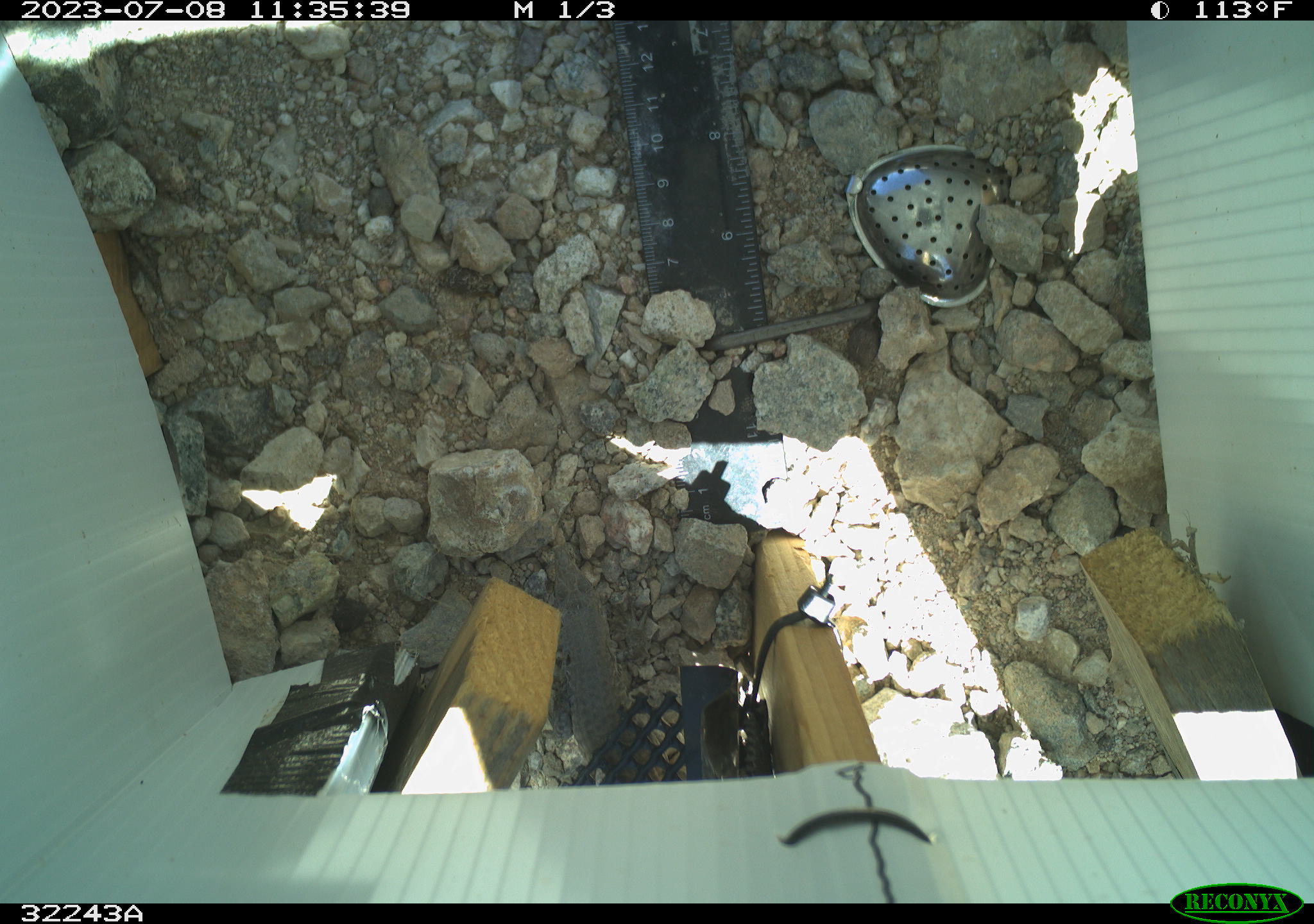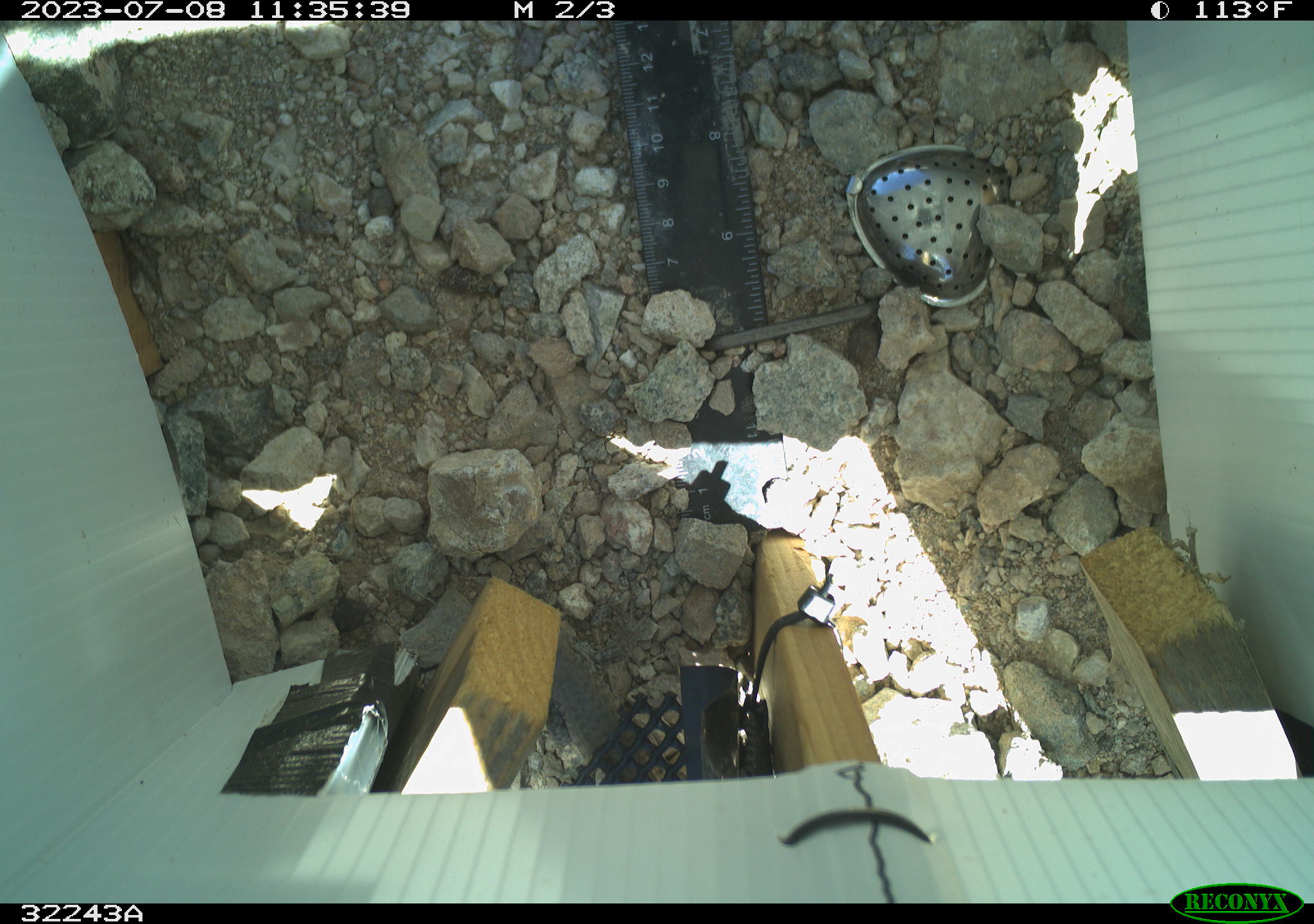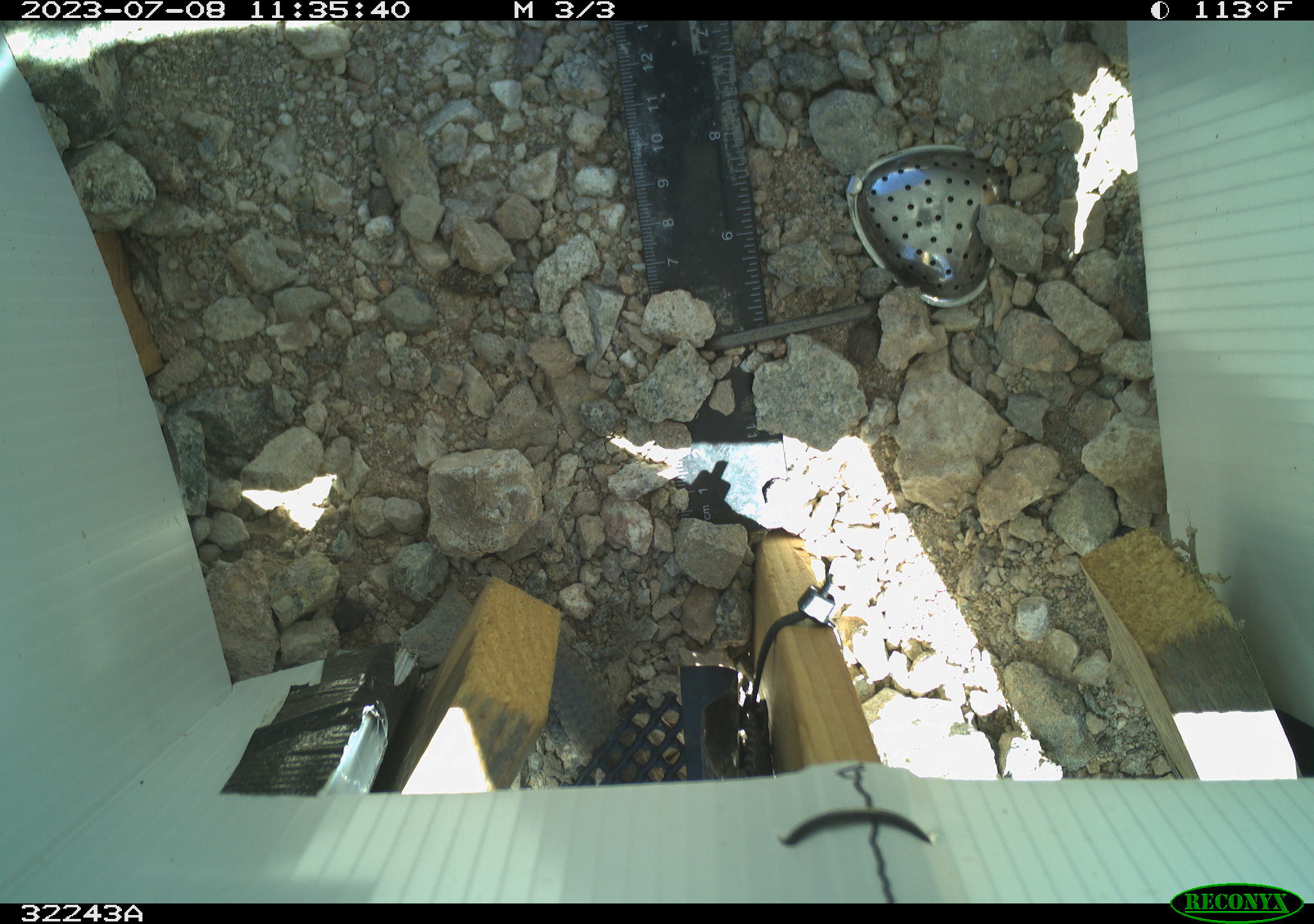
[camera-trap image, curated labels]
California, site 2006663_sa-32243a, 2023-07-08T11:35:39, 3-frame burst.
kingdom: Animalia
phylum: Chordata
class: Reptilia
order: Squamata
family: Teiidae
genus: Aspidoscelis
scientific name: Aspidoscelis tigris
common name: western whiptail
Western whiptail (Aspidoscelis tigris).